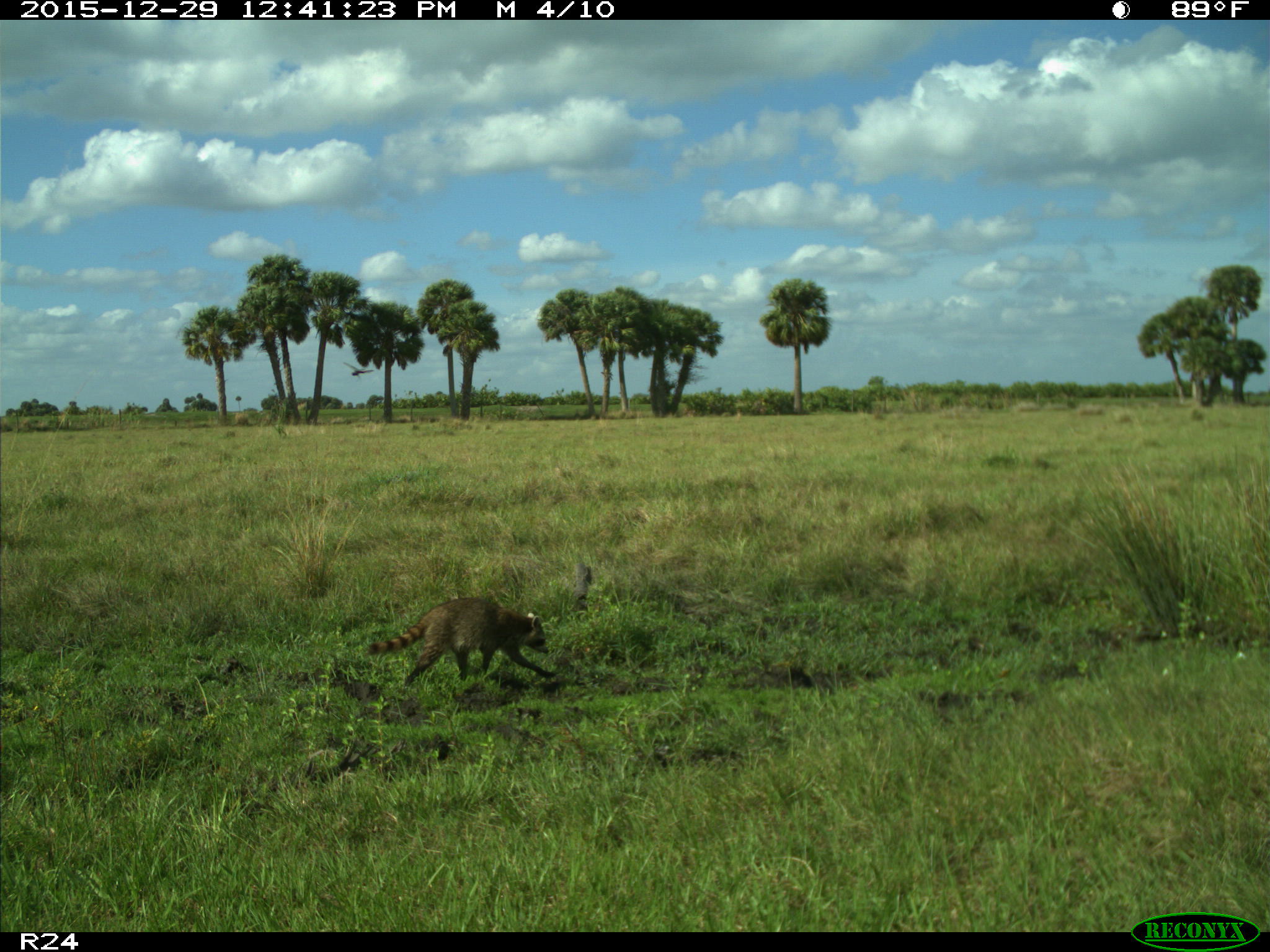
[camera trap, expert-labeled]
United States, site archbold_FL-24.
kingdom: Animalia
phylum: Chordata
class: Mammalia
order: Carnivora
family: Procyonidae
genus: Procyon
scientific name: Procyon lotor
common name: common raccoon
Procyon lotor (common raccoon).